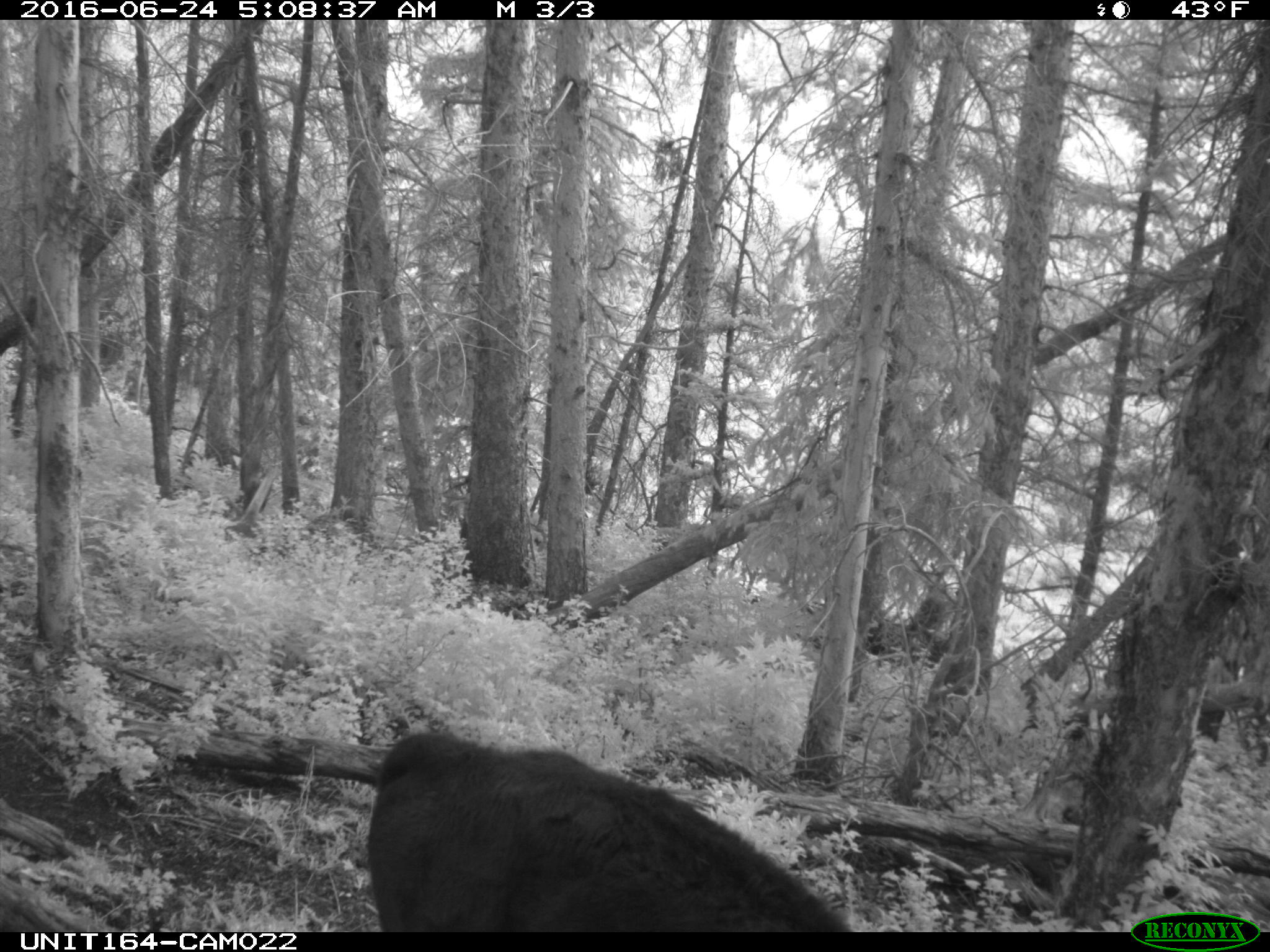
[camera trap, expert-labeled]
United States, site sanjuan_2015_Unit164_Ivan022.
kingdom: Animalia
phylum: Chordata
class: Mammalia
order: Artiodactyla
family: Bovidae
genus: Bos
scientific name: Bos taurus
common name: domestic cow